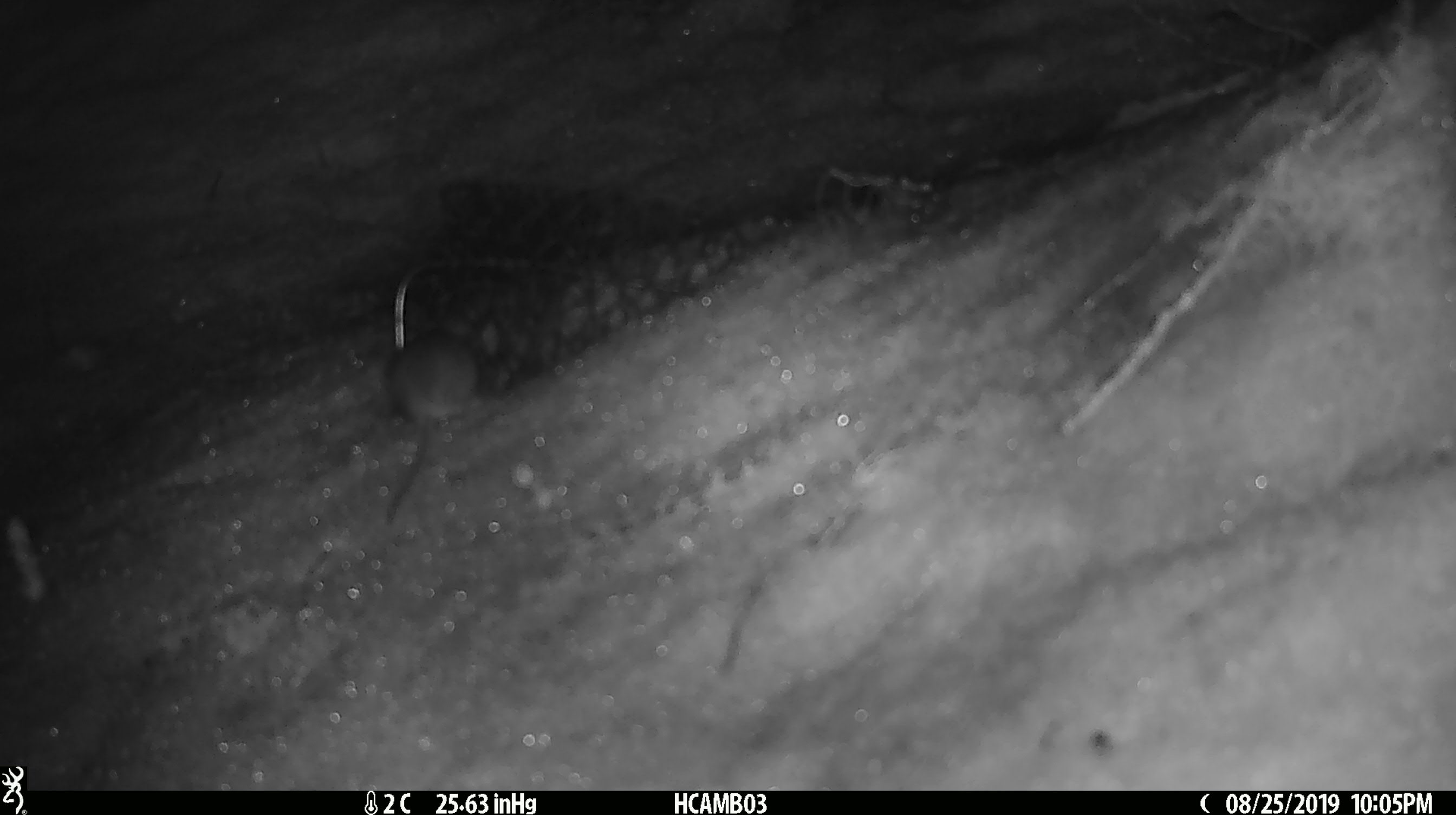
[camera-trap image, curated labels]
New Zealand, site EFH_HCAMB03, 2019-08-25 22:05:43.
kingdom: Animalia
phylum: Chordata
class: Mammalia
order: Rodentia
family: Muridae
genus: Mus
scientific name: Mus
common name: mouse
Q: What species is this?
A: Mouse (Mus).